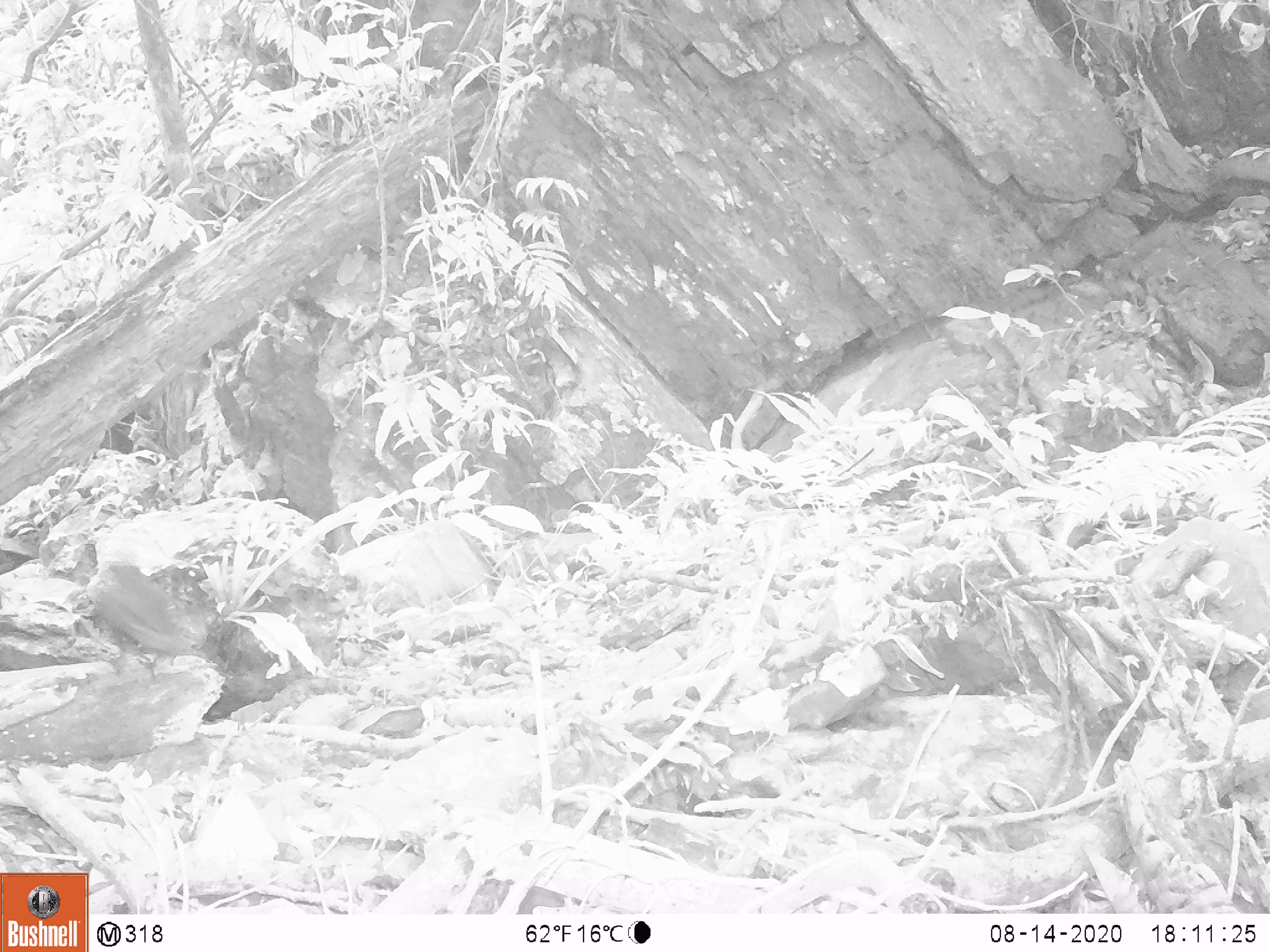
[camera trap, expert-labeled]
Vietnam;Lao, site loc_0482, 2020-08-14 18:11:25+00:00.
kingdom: Animalia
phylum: Chordata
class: Aves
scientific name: Aves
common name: bird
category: unidentified bird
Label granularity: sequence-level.